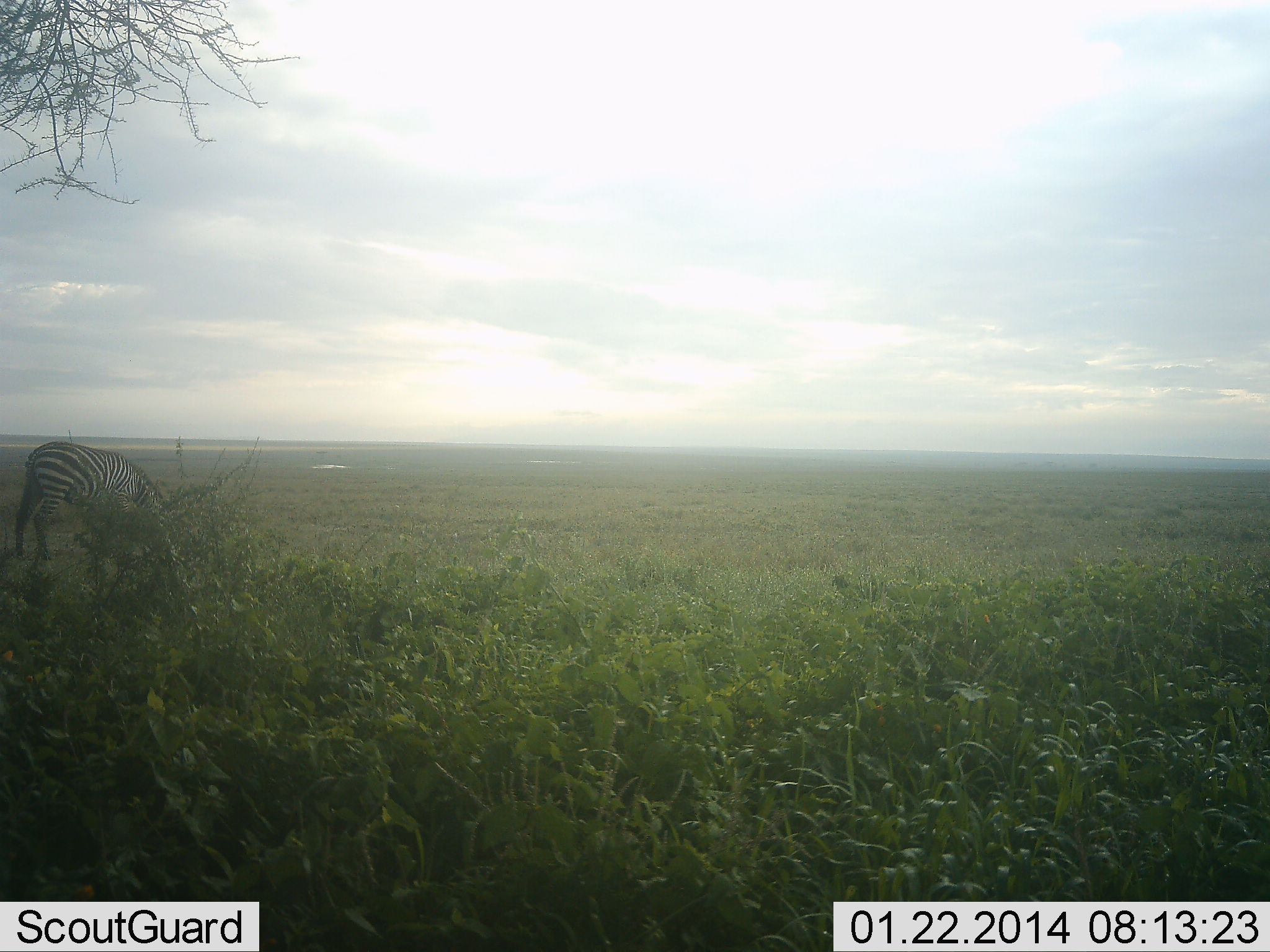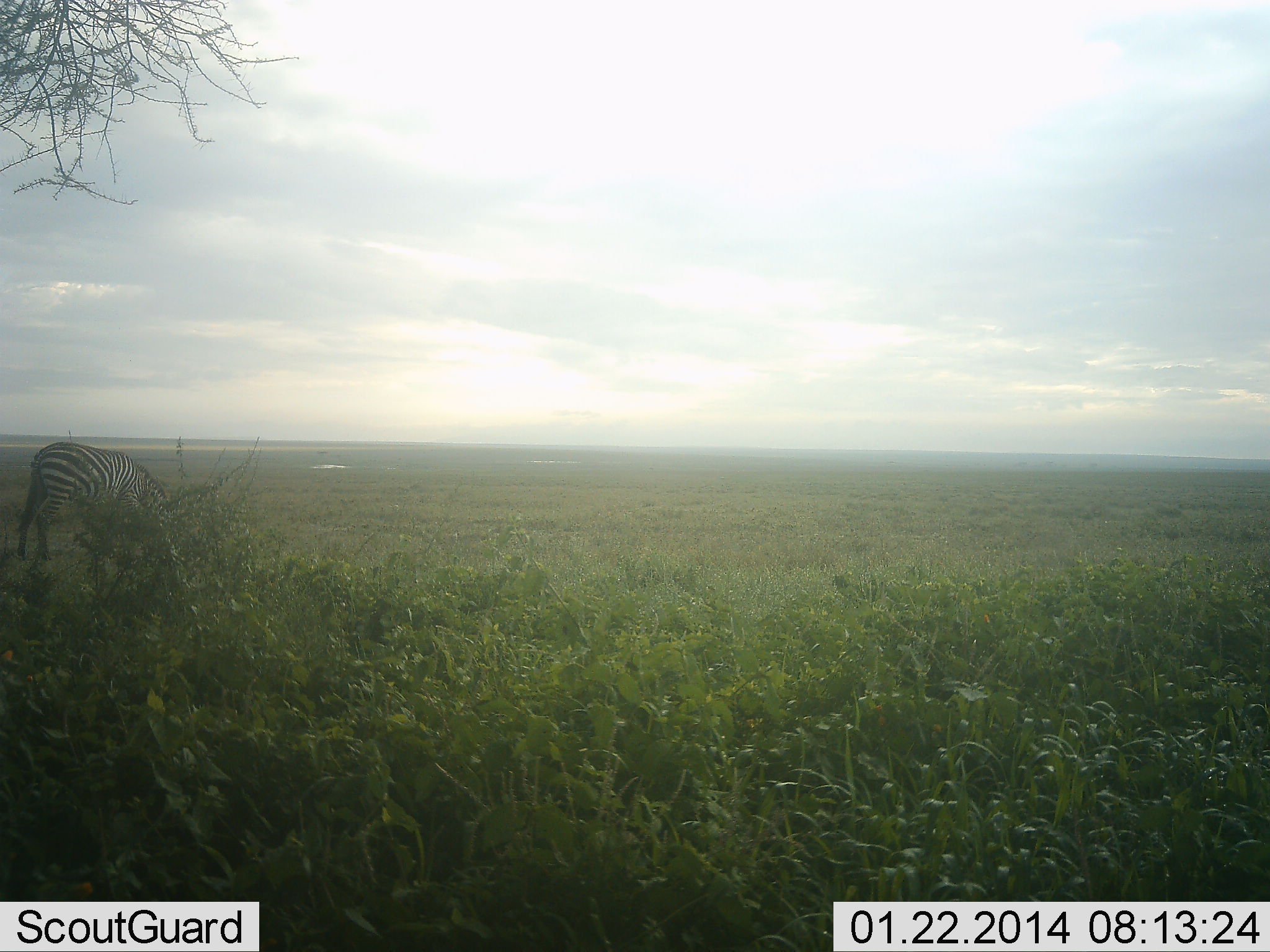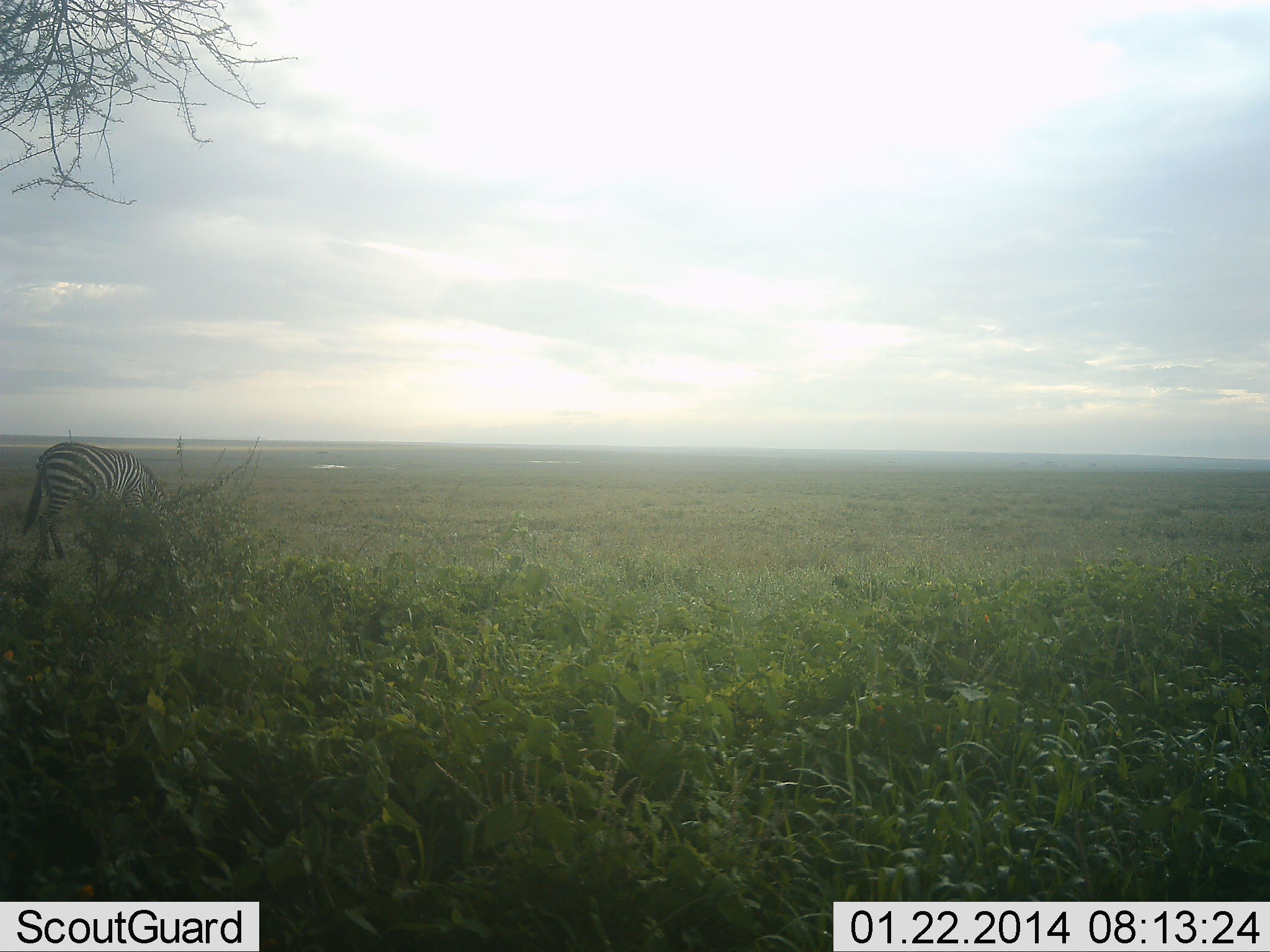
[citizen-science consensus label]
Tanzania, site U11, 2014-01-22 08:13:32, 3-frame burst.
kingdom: Animalia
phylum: Chordata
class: Mammalia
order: Perissodactyla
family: Equidae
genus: Equus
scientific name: Equus quagga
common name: plains zebra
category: zebra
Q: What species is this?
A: Zebra (plains zebra) (Equus quagga).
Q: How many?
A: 1.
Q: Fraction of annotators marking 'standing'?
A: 20%.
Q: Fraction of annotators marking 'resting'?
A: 0%.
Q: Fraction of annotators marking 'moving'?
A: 0%.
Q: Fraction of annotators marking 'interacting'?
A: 0%.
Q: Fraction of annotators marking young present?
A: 0%.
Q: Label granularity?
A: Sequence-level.